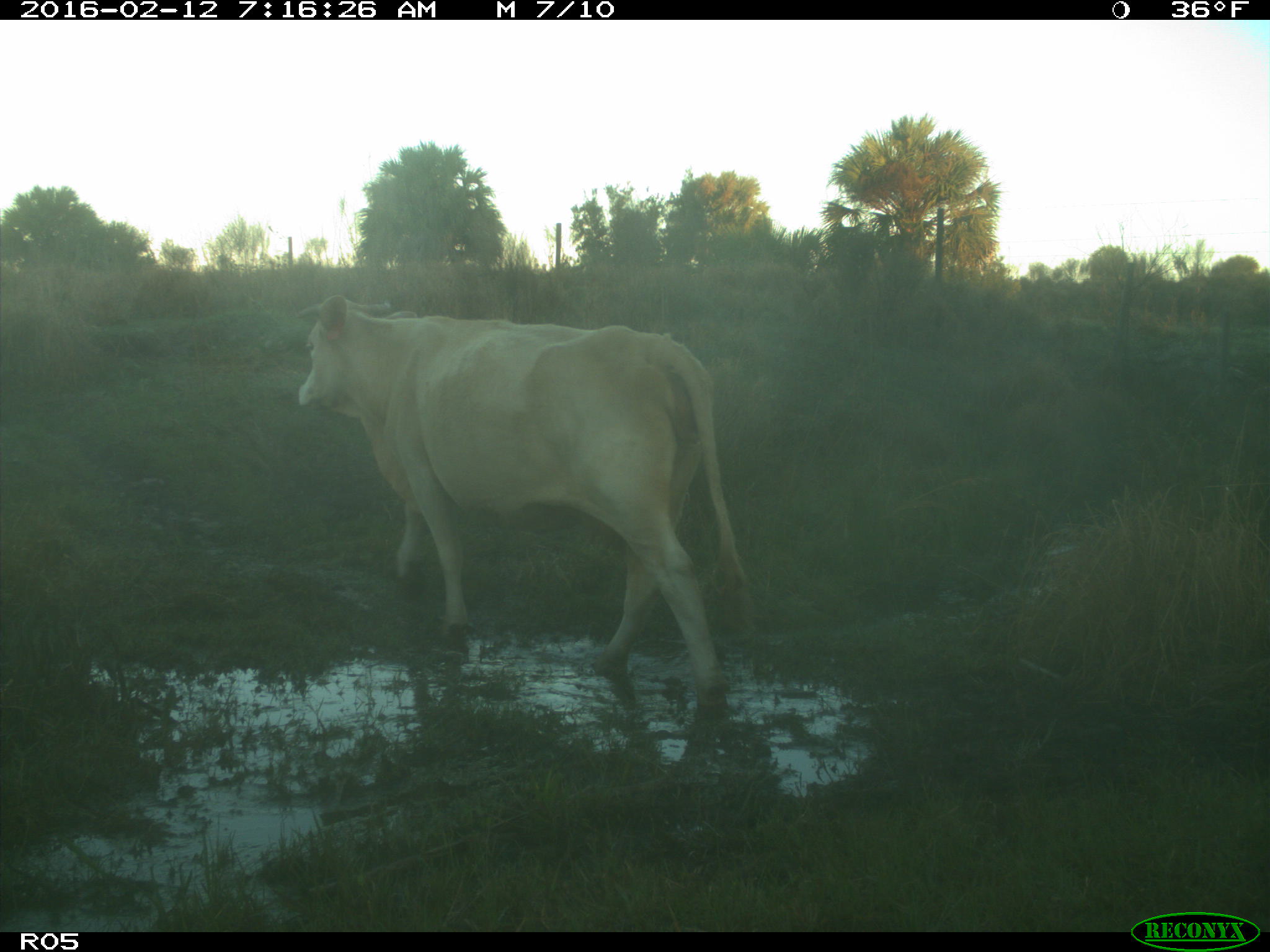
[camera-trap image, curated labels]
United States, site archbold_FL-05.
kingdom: Animalia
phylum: Chordata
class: Mammalia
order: Artiodactyla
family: Bovidae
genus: Bos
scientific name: Bos taurus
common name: domestic cow